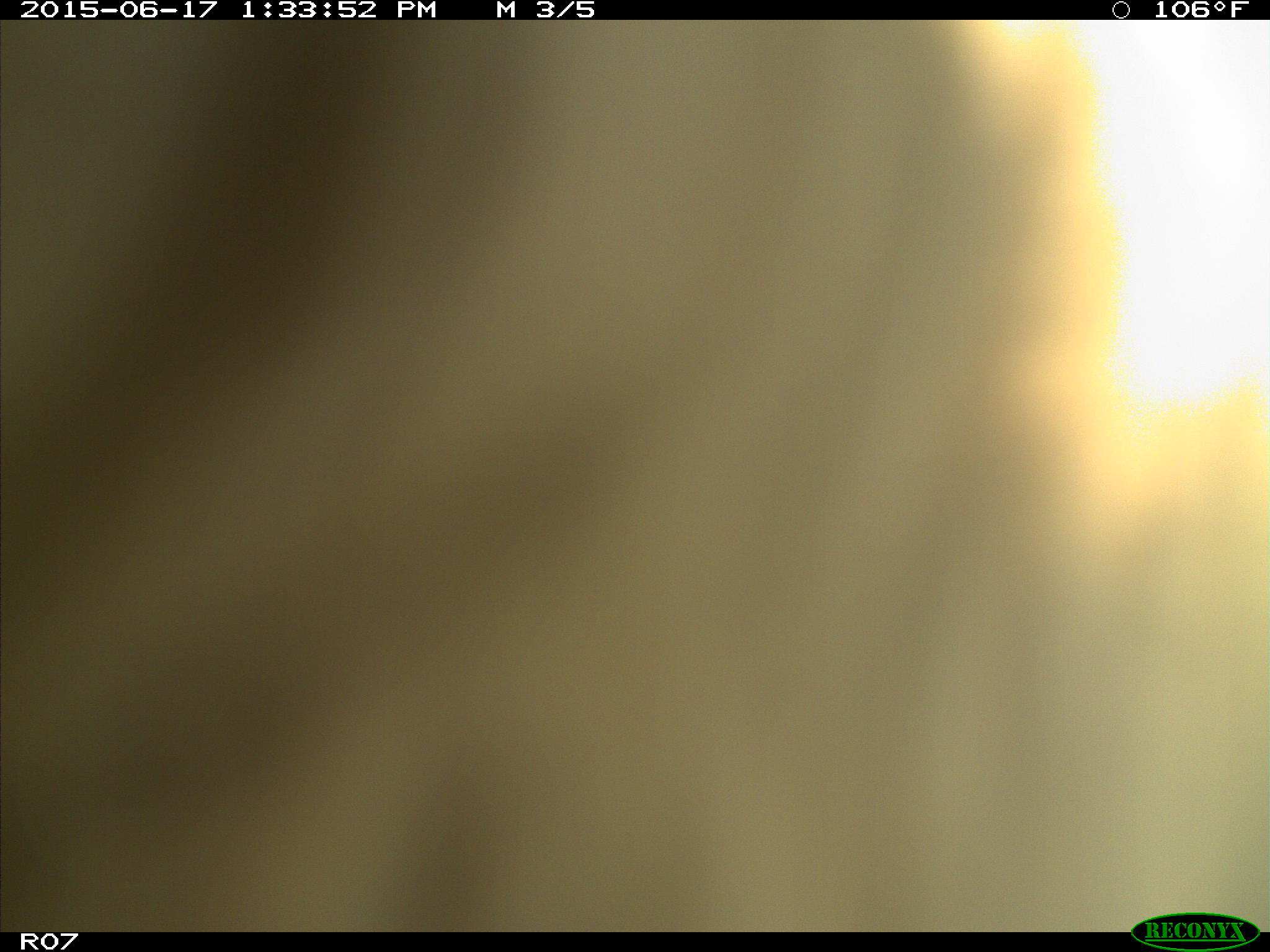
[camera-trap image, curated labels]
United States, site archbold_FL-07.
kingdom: Animalia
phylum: Chordata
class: Mammalia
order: Artiodactyla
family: Bovidae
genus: Bos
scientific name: Bos taurus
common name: domestic cow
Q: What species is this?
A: Bos taurus (domestic cow).